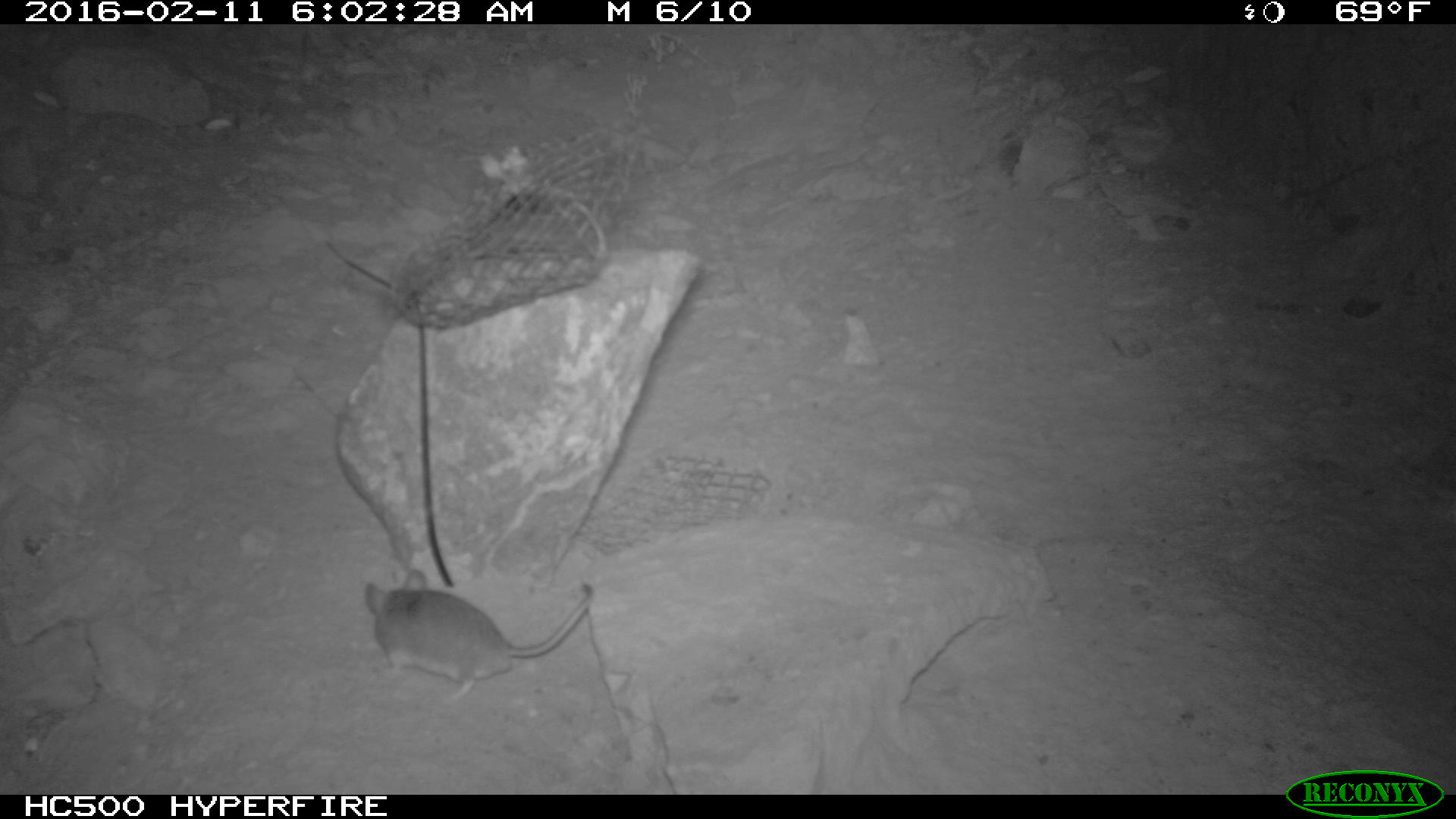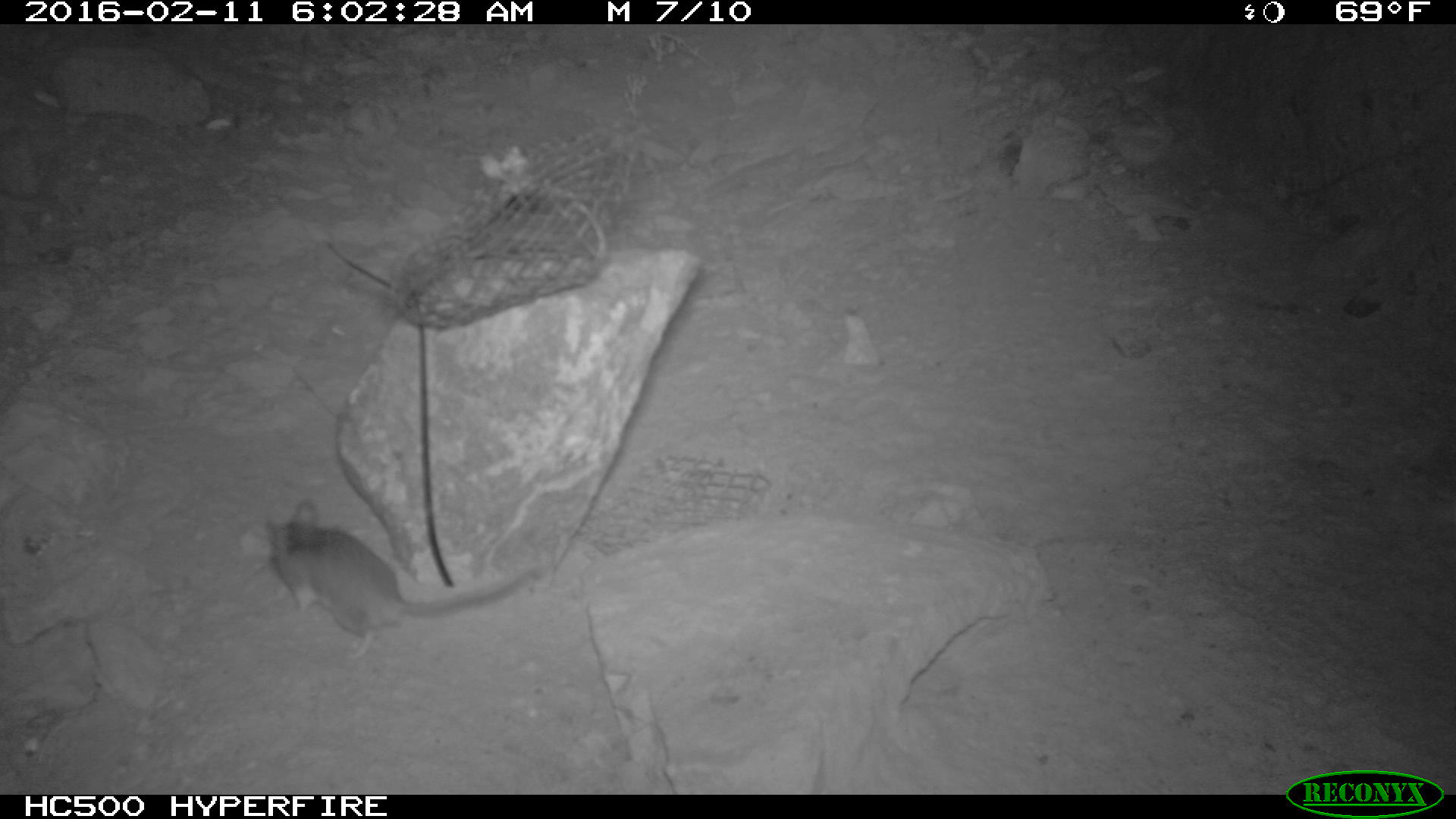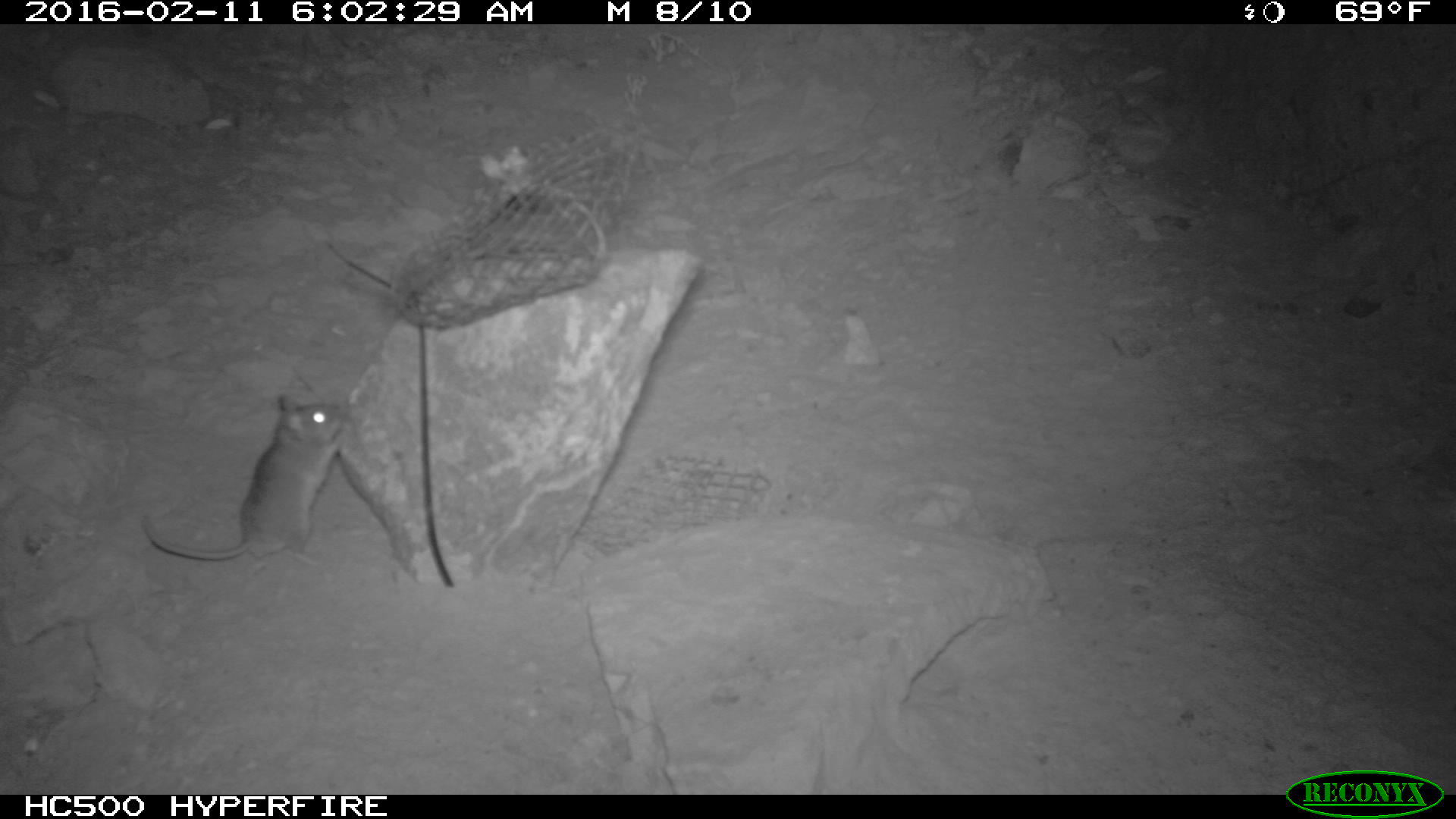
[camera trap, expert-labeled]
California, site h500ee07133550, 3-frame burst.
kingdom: Animalia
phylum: Chordata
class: Mammalia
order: Rodentia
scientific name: Rodentia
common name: rodent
Rodent (Rodentia).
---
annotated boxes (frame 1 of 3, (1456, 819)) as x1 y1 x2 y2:
rodent: 366 569 594 701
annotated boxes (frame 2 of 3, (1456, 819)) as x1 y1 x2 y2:
rodent: 265 501 542 660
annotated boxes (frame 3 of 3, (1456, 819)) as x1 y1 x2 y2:
rodent: 140 392 345 566